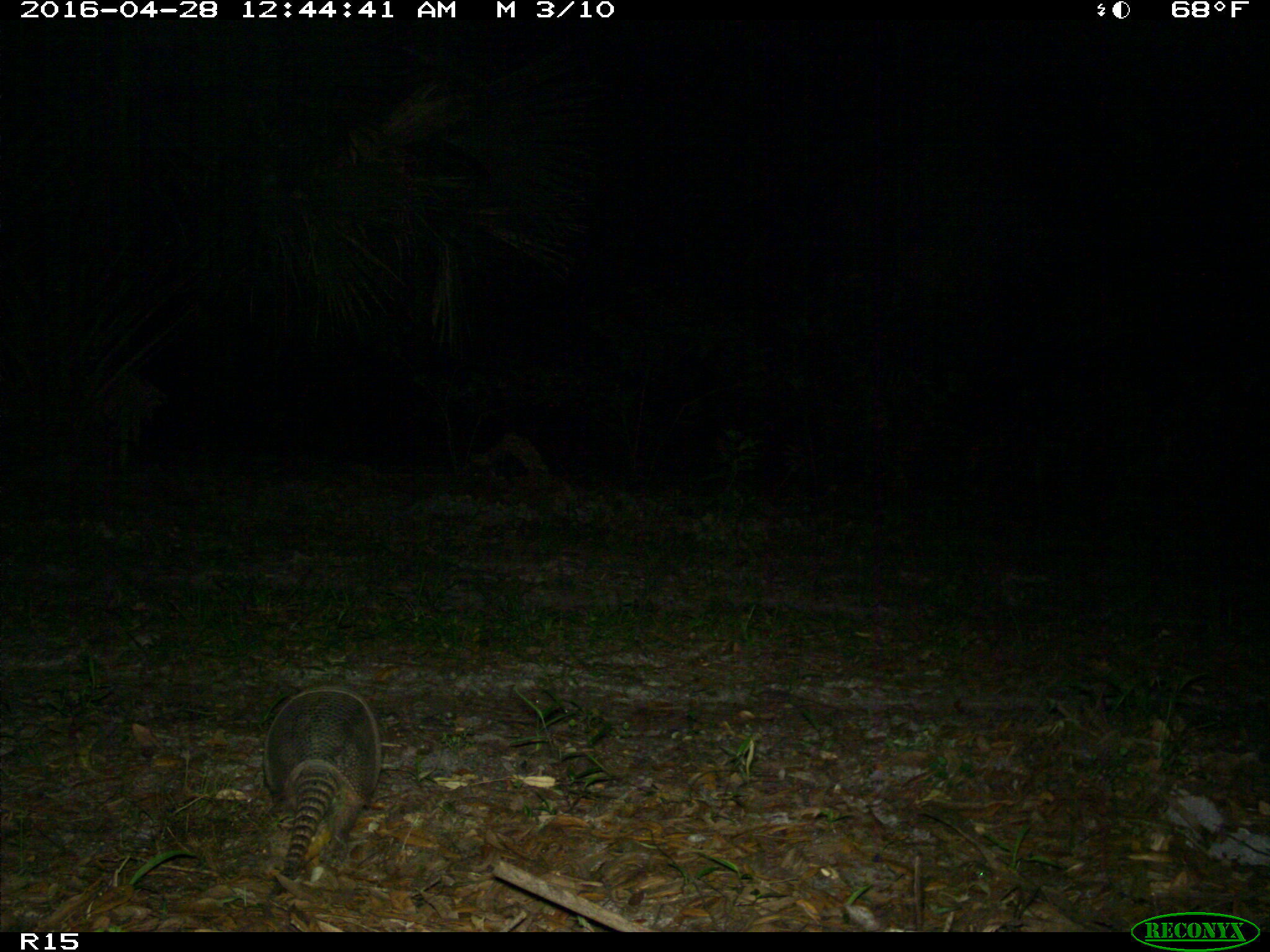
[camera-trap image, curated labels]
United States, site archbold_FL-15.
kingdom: Animalia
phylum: Chordata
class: Mammalia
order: Cingulata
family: Dasypodidae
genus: Dasypus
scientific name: Dasypus novemcinctus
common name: nine-banded armadillo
Dasypus novemcinctus (nine-banded armadillo).